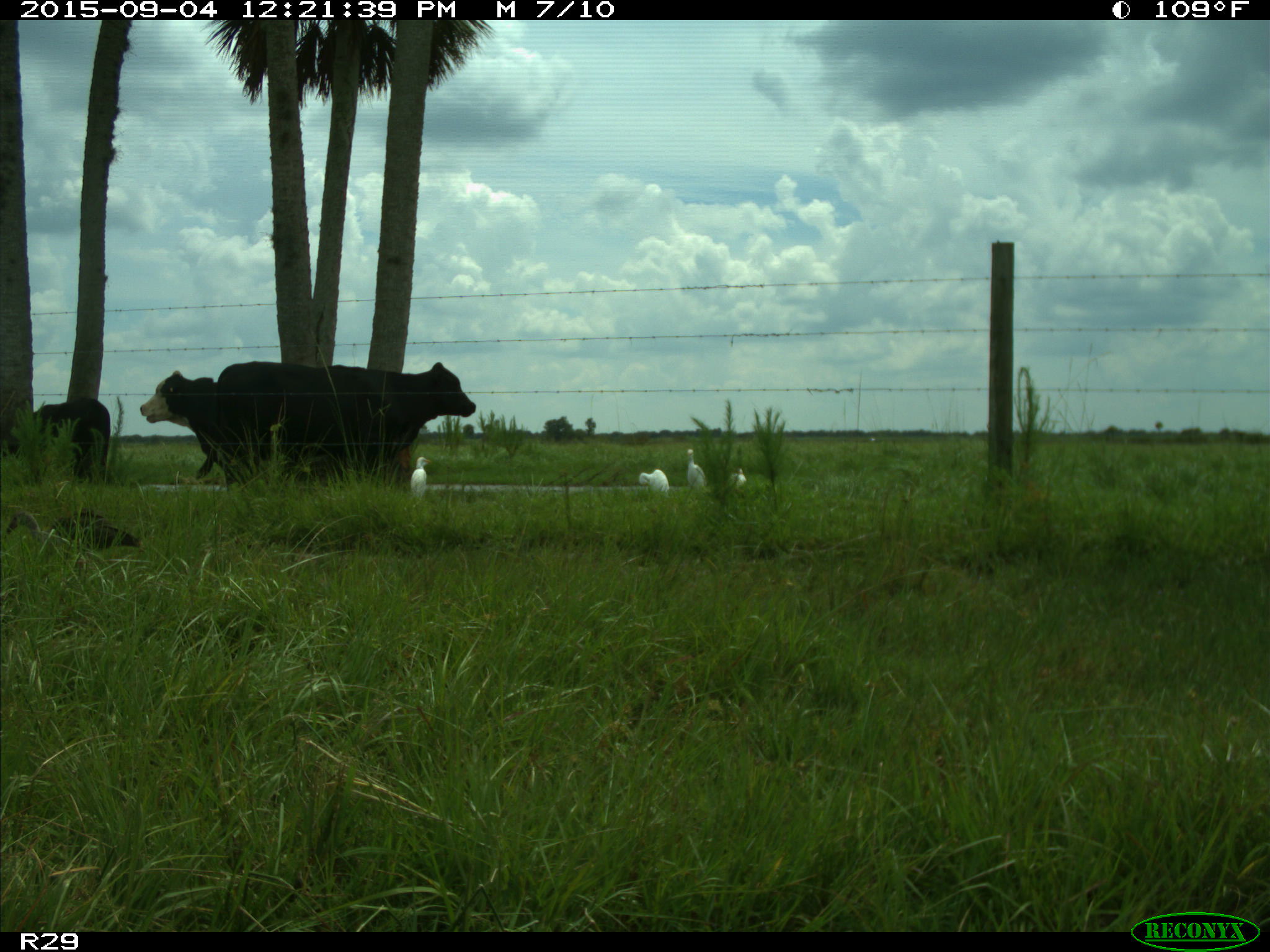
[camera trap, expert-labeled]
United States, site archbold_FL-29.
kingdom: Animalia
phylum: Chordata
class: Mammalia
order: Artiodactyla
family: Bovidae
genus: Bos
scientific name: Bos taurus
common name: domestic cow